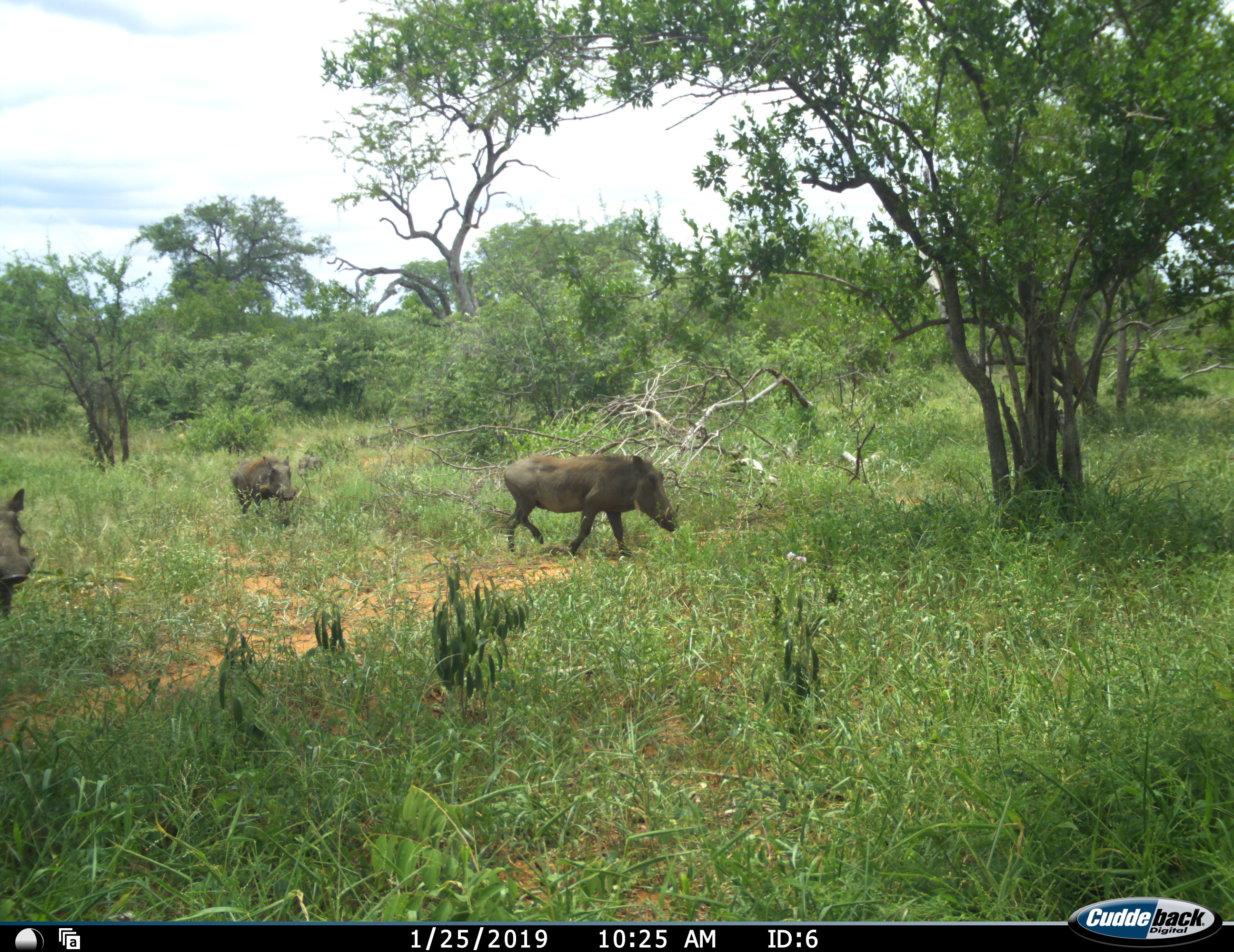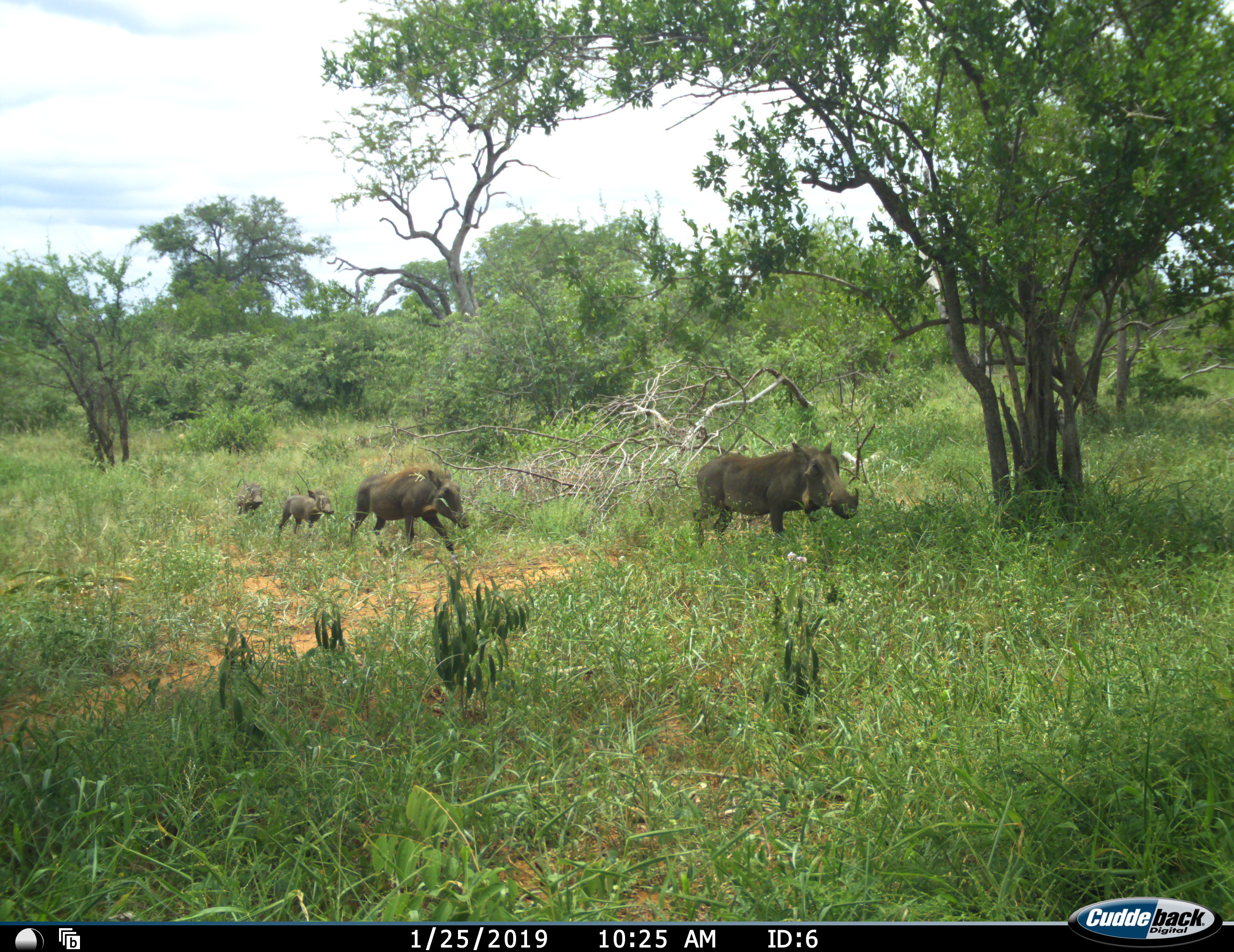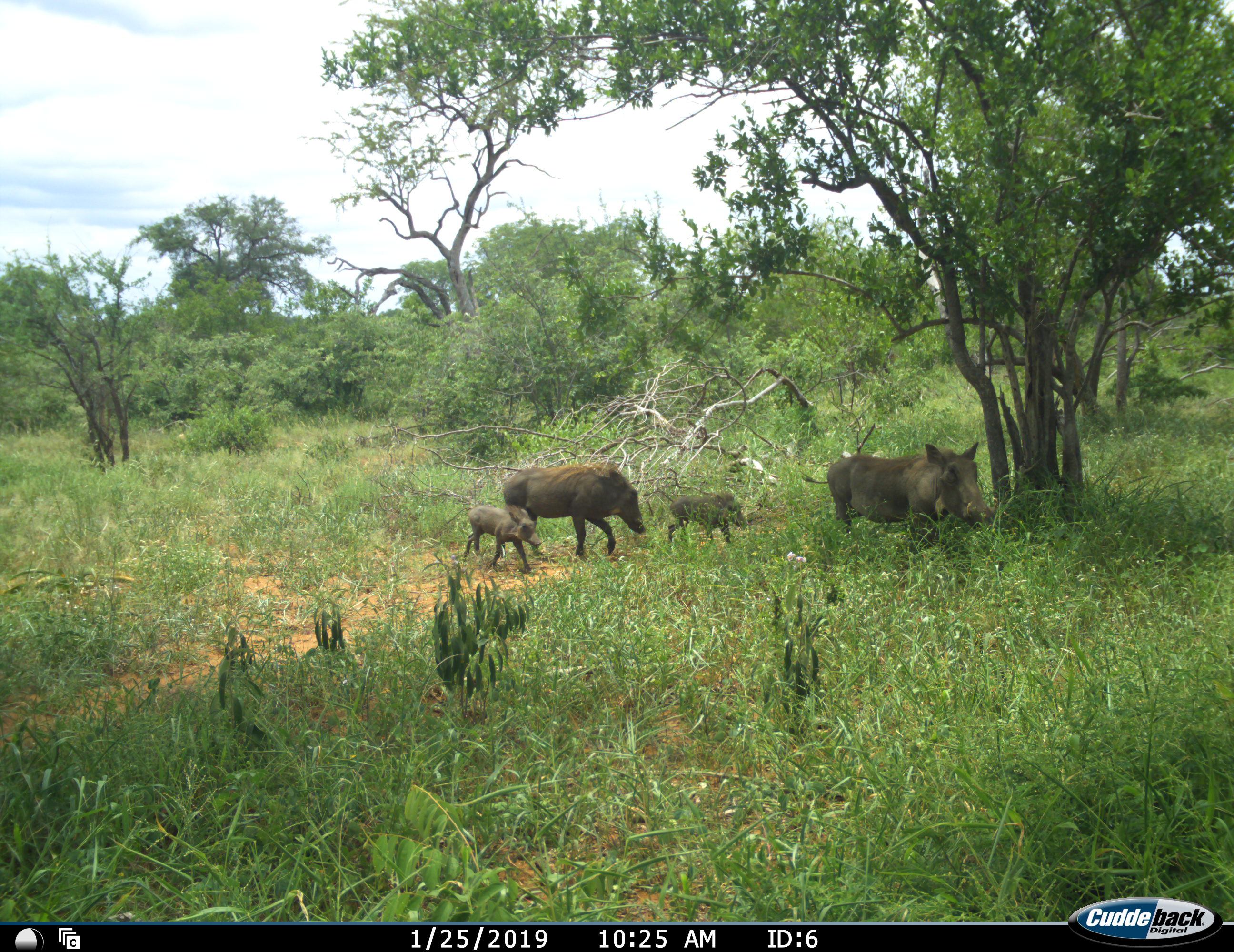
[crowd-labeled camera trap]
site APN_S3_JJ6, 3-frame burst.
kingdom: Animalia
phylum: Chordata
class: Mammalia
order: Artiodactyla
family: Suidae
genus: Phacochoerus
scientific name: Phacochoerus africanus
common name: warthog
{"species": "warthog (Phacochoerus africanus)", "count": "4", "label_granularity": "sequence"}